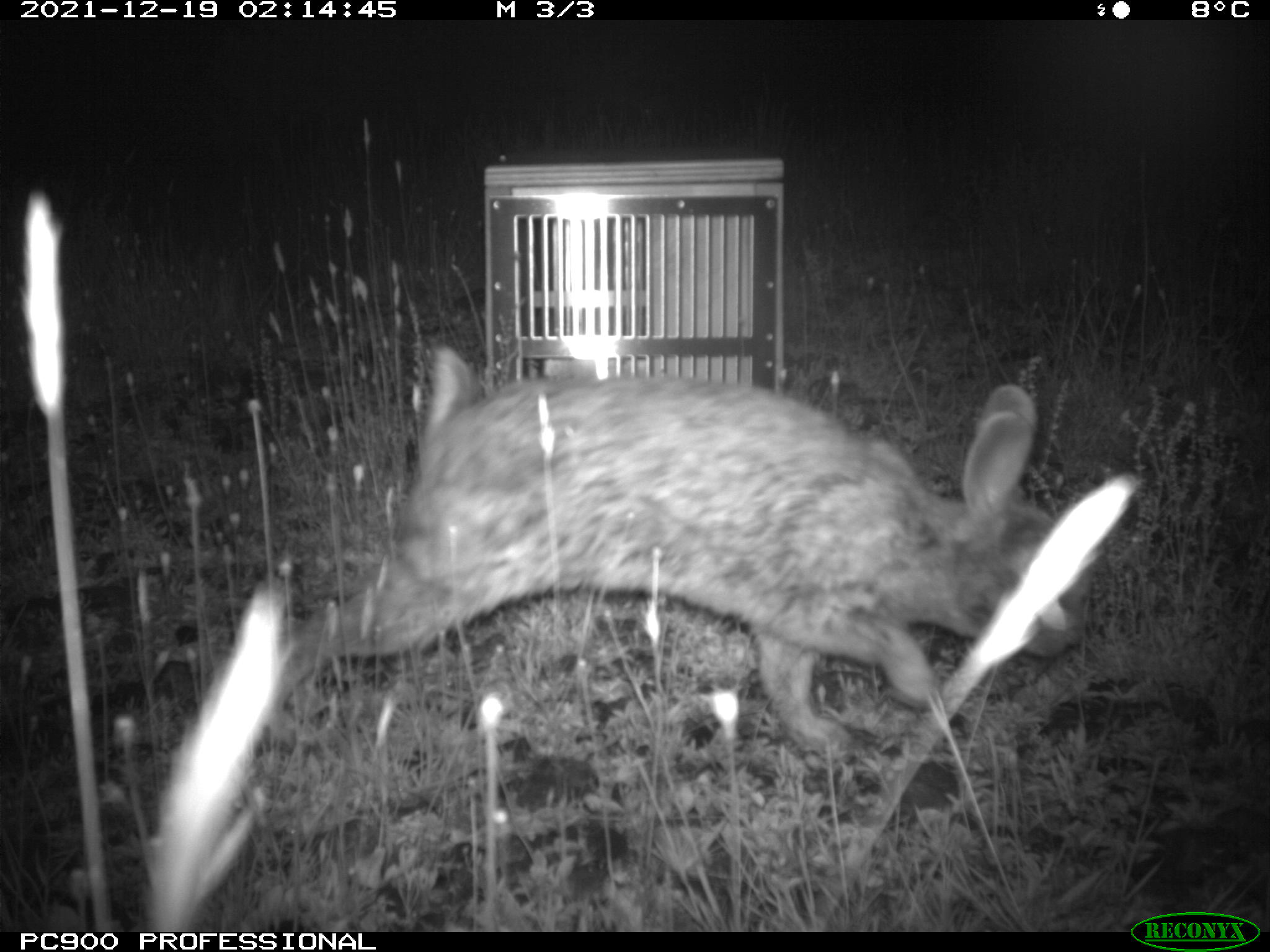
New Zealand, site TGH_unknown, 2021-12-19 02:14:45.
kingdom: Animalia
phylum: Chordata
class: Mammalia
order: Lagomorpha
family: Leporidae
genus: Oryctolagus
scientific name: Oryctolagus cuniculus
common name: european rabbit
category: rabbit